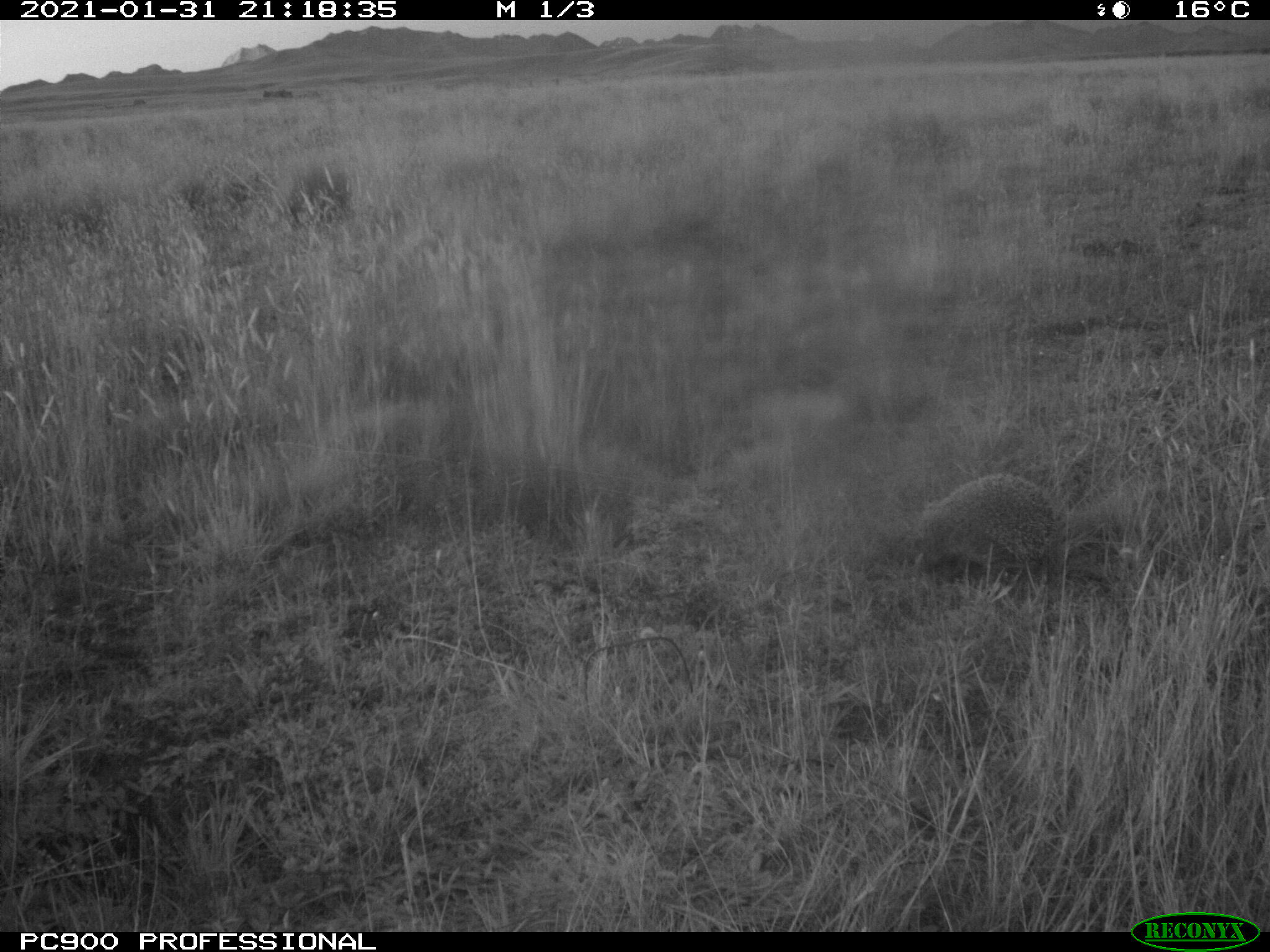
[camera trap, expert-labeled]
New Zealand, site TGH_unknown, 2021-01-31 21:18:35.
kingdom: Animalia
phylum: Chordata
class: Mammalia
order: Eulipotyphla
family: Erinaceidae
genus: Erinaceus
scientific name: Erinaceus europaeus europaeus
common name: european hedgehog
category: hedgehog